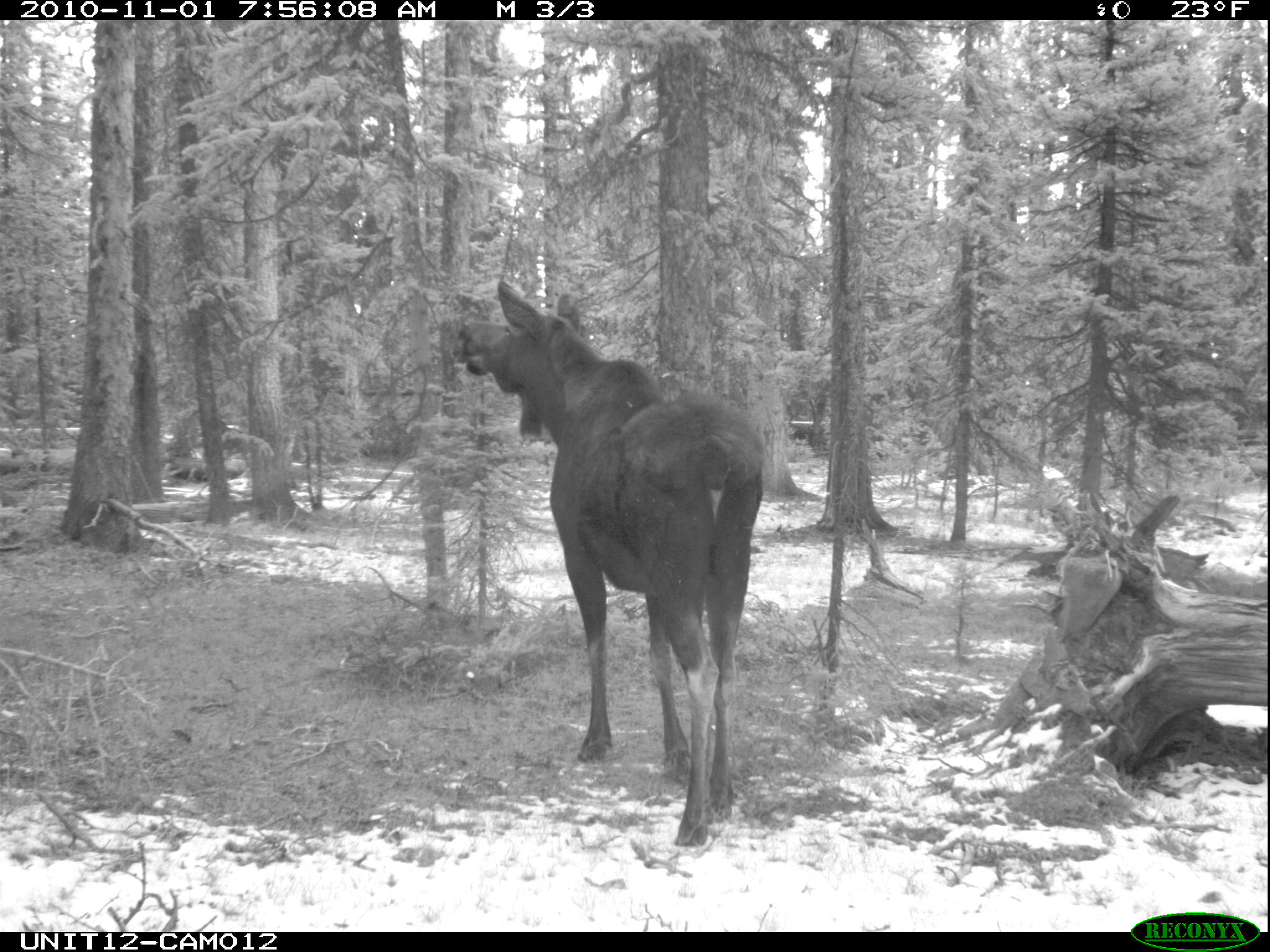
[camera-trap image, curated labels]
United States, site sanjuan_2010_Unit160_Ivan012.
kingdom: Animalia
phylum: Chordata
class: Mammalia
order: Artiodactyla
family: Cervidae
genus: Alces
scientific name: Alces alces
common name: moose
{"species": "Alces alces (moose)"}